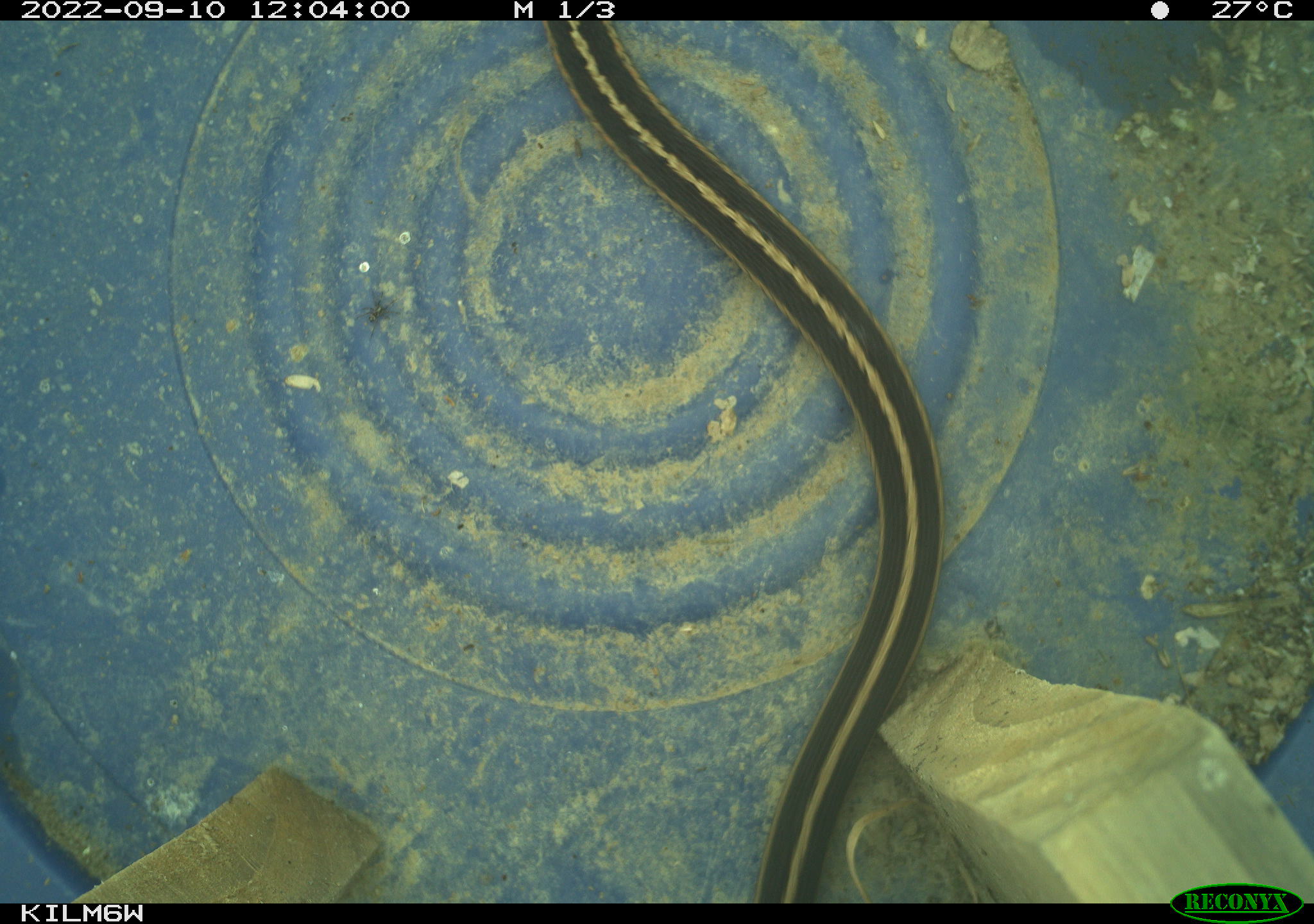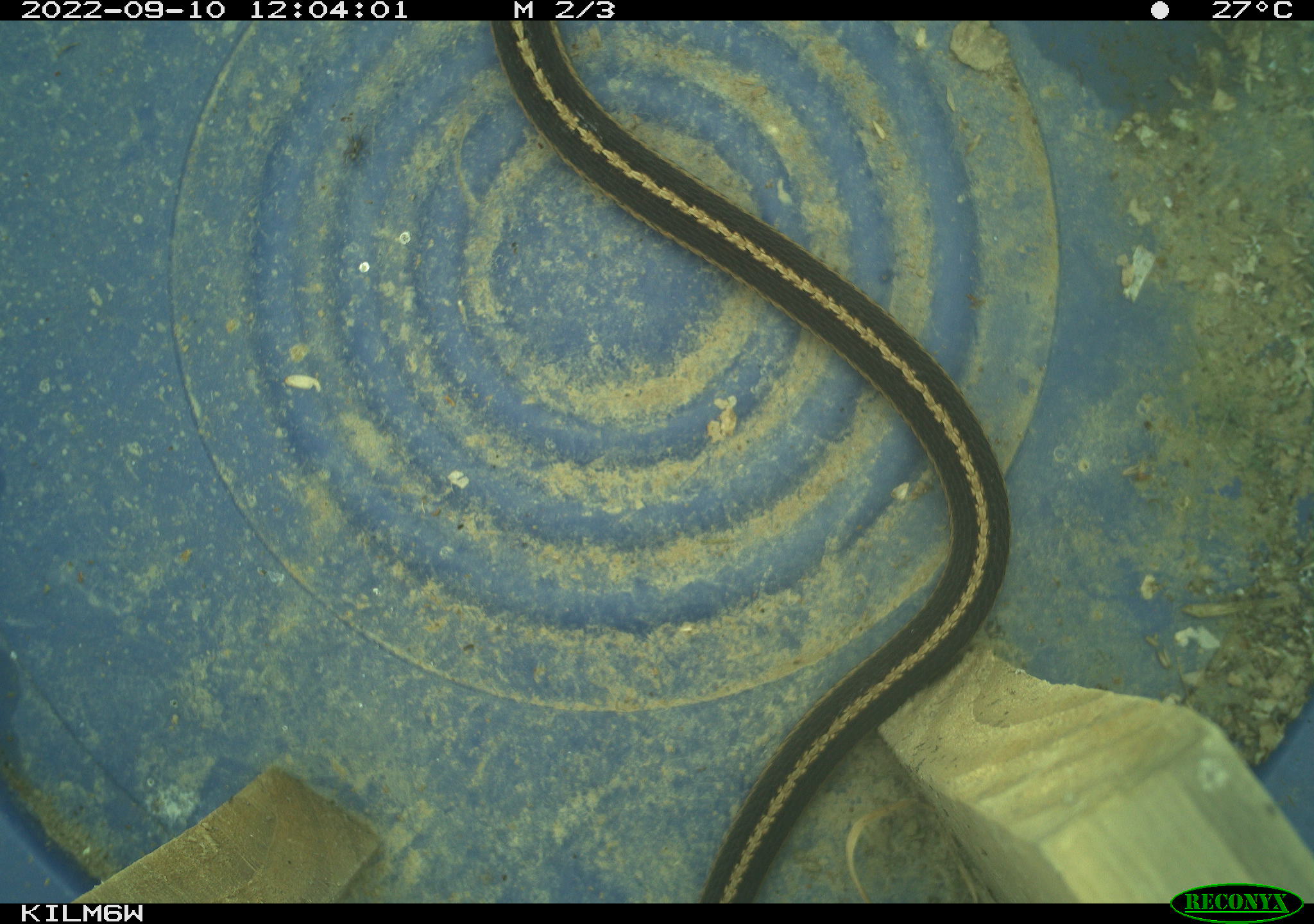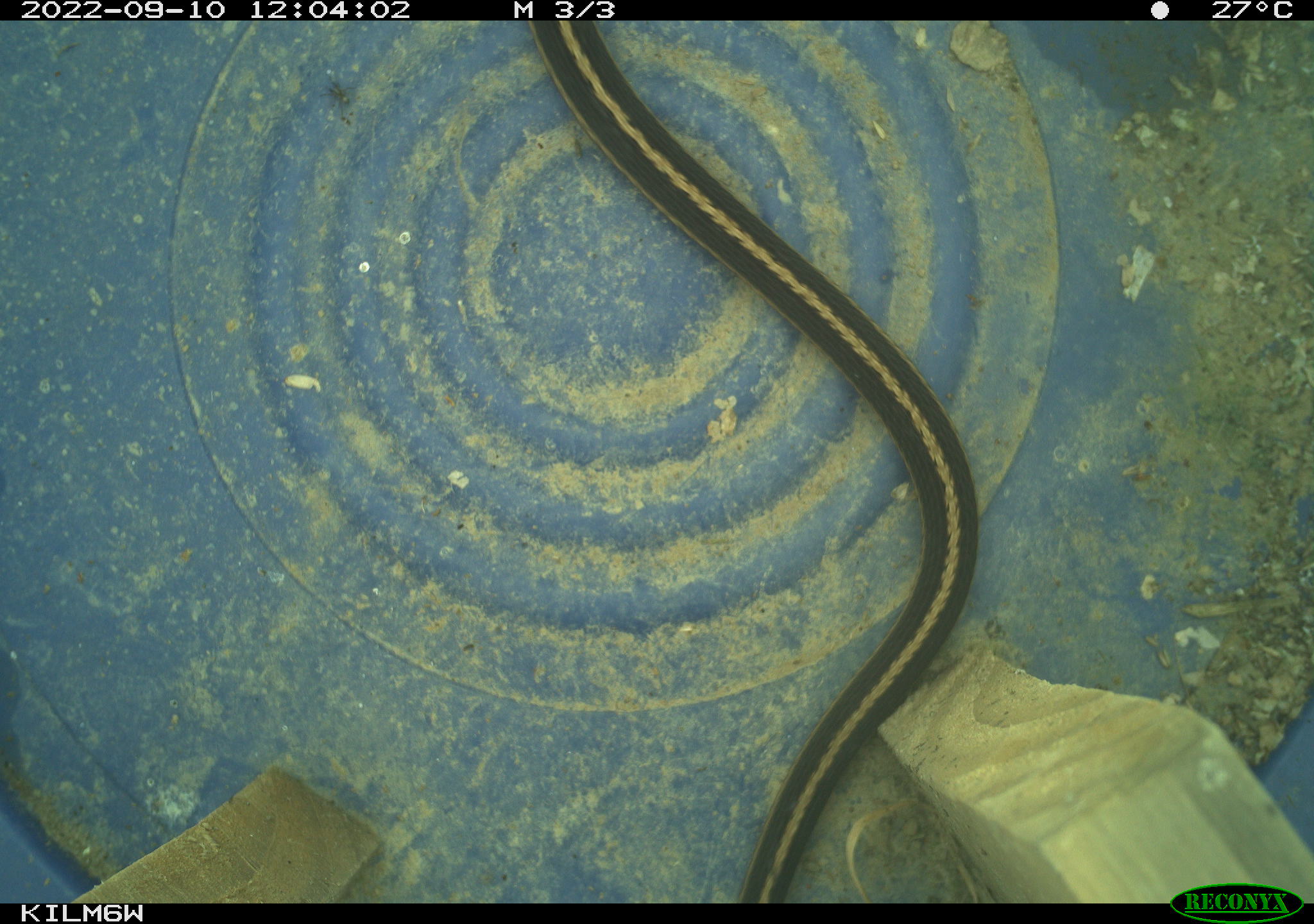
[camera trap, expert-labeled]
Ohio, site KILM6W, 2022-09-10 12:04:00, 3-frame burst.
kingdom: Animalia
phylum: Chordata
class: Reptilia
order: Squamata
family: Colubridae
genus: Thamnophis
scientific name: Thamnophis sirtalis sirtalis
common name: eastern gartersnake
Eastern gartersnake (Thamnophis sirtalis sirtalis).